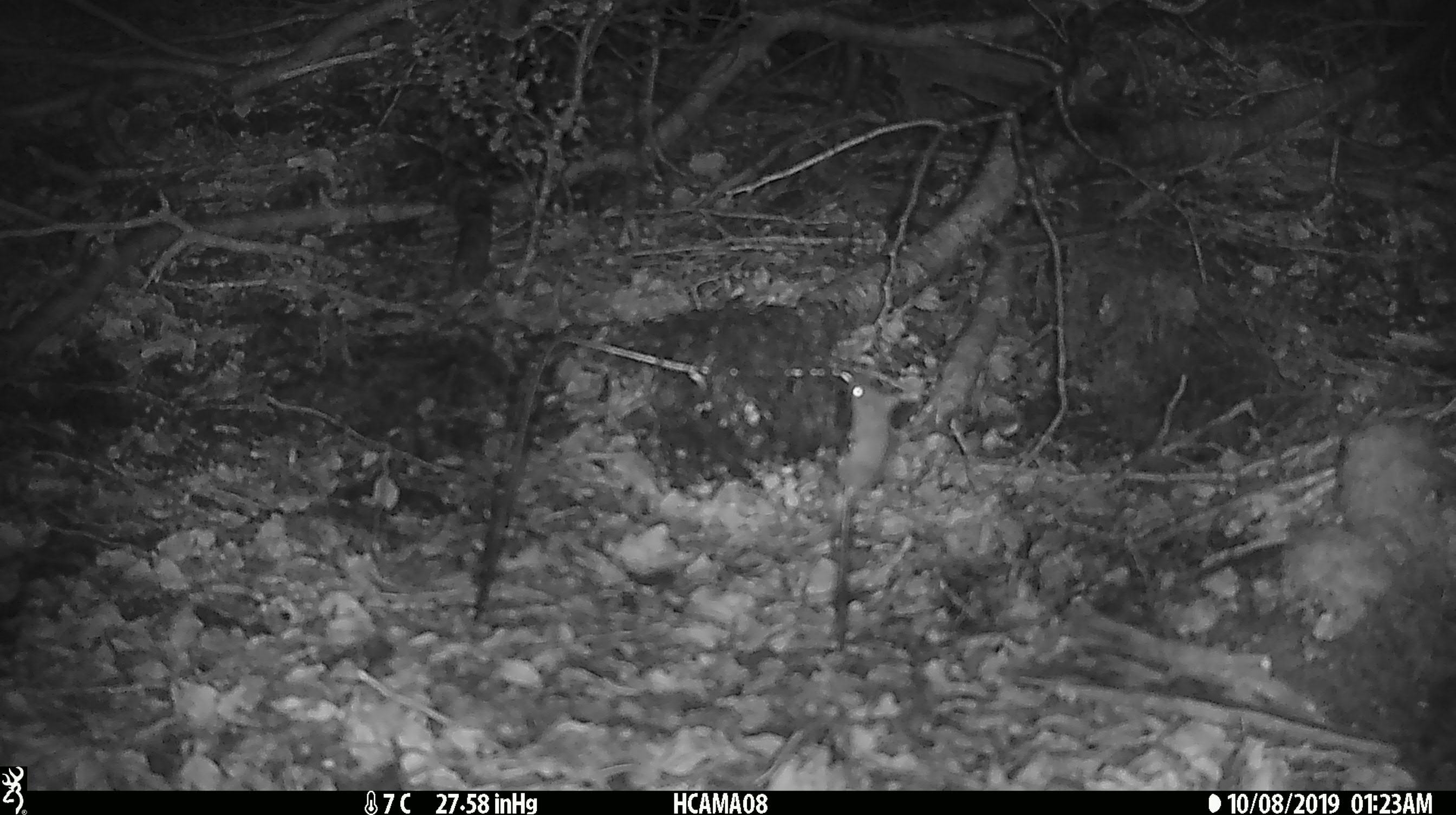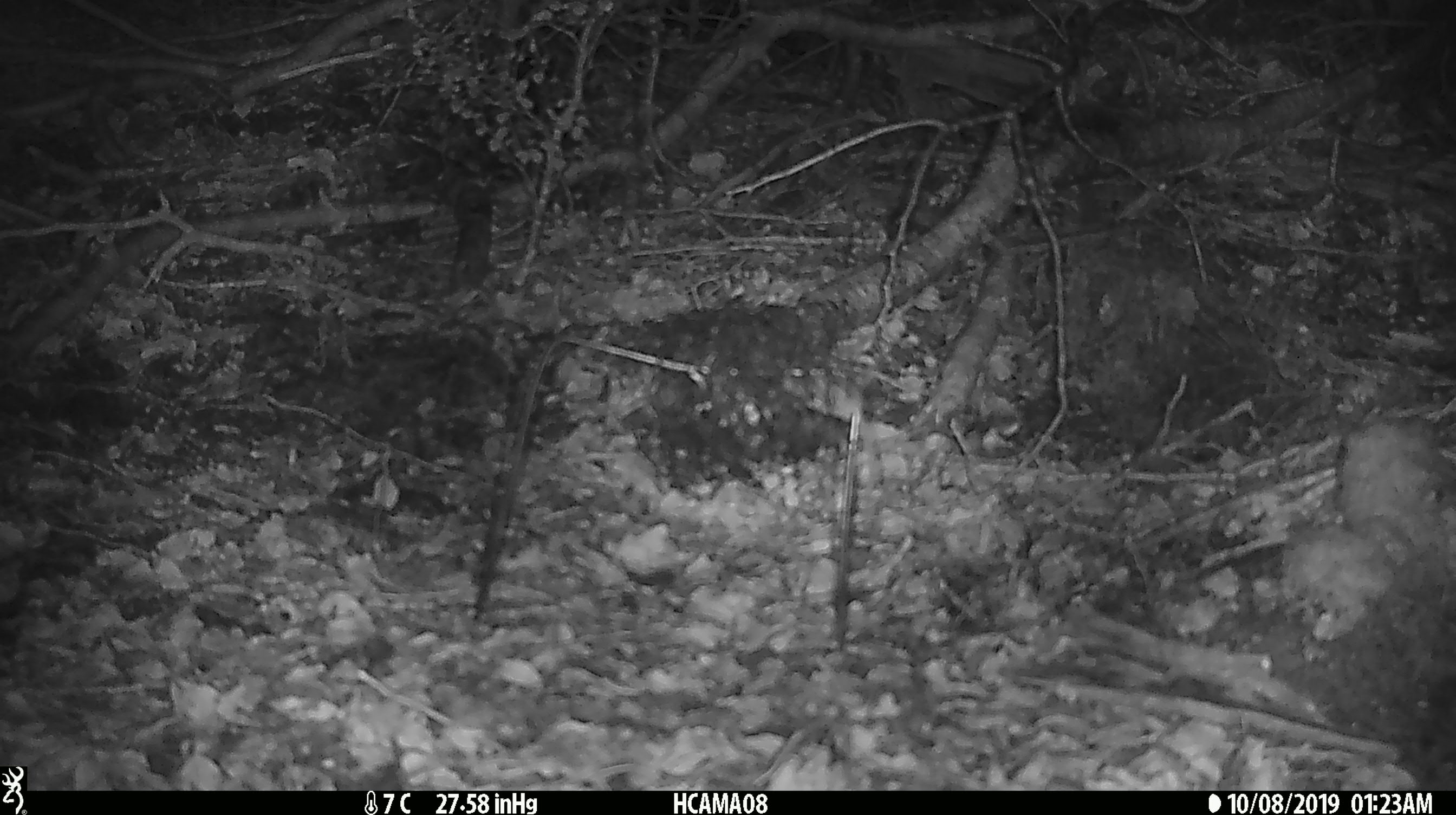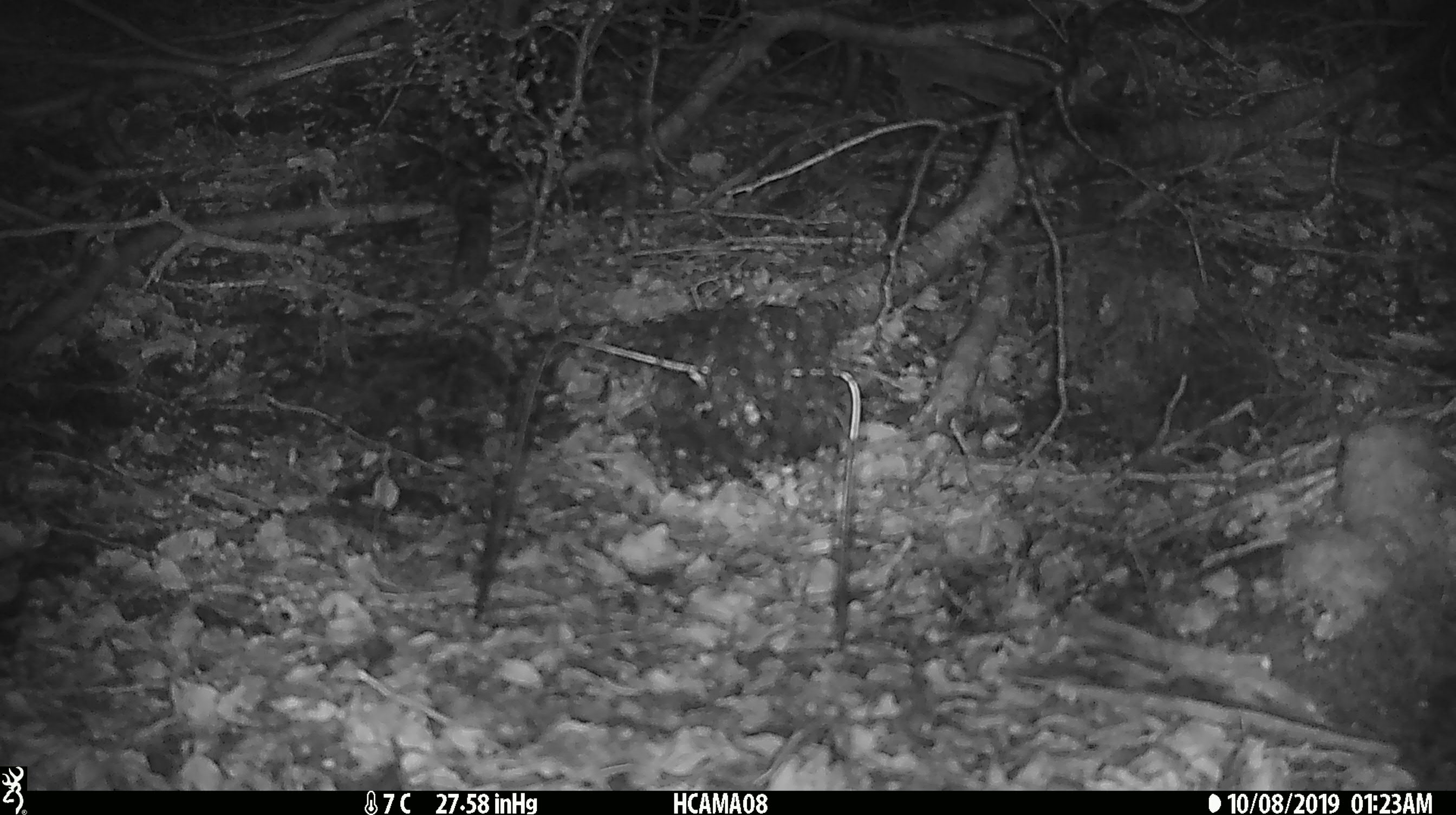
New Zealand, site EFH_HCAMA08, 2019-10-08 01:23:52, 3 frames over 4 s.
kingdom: Animalia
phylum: Chordata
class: Mammalia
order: Rodentia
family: Muridae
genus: Mus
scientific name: Mus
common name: mouse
Mouse (Mus).